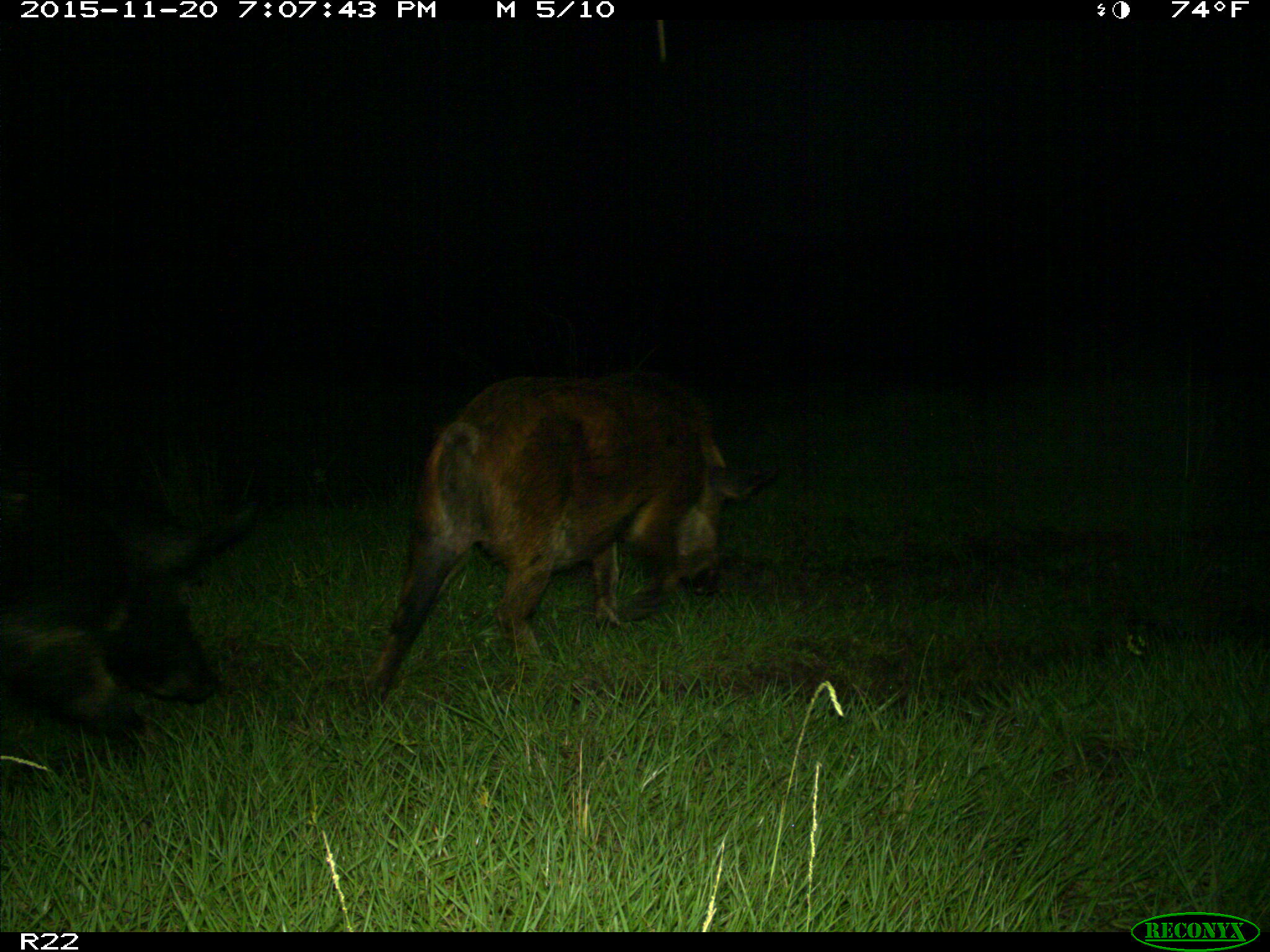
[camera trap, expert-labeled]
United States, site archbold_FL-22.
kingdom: Animalia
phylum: Chordata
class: Mammalia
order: Artiodactyla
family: Suidae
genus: Sus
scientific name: Sus scrofa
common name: wild boar